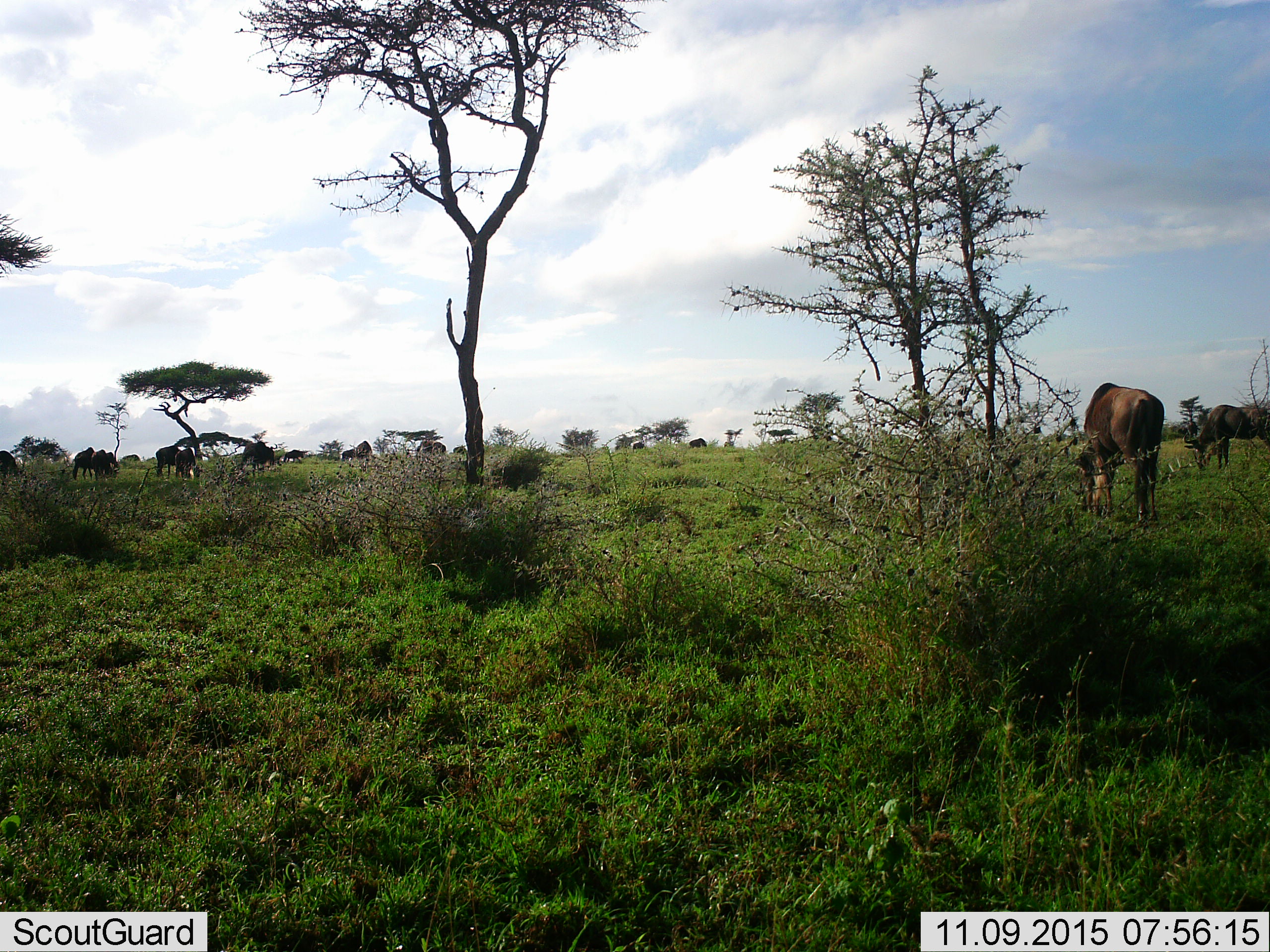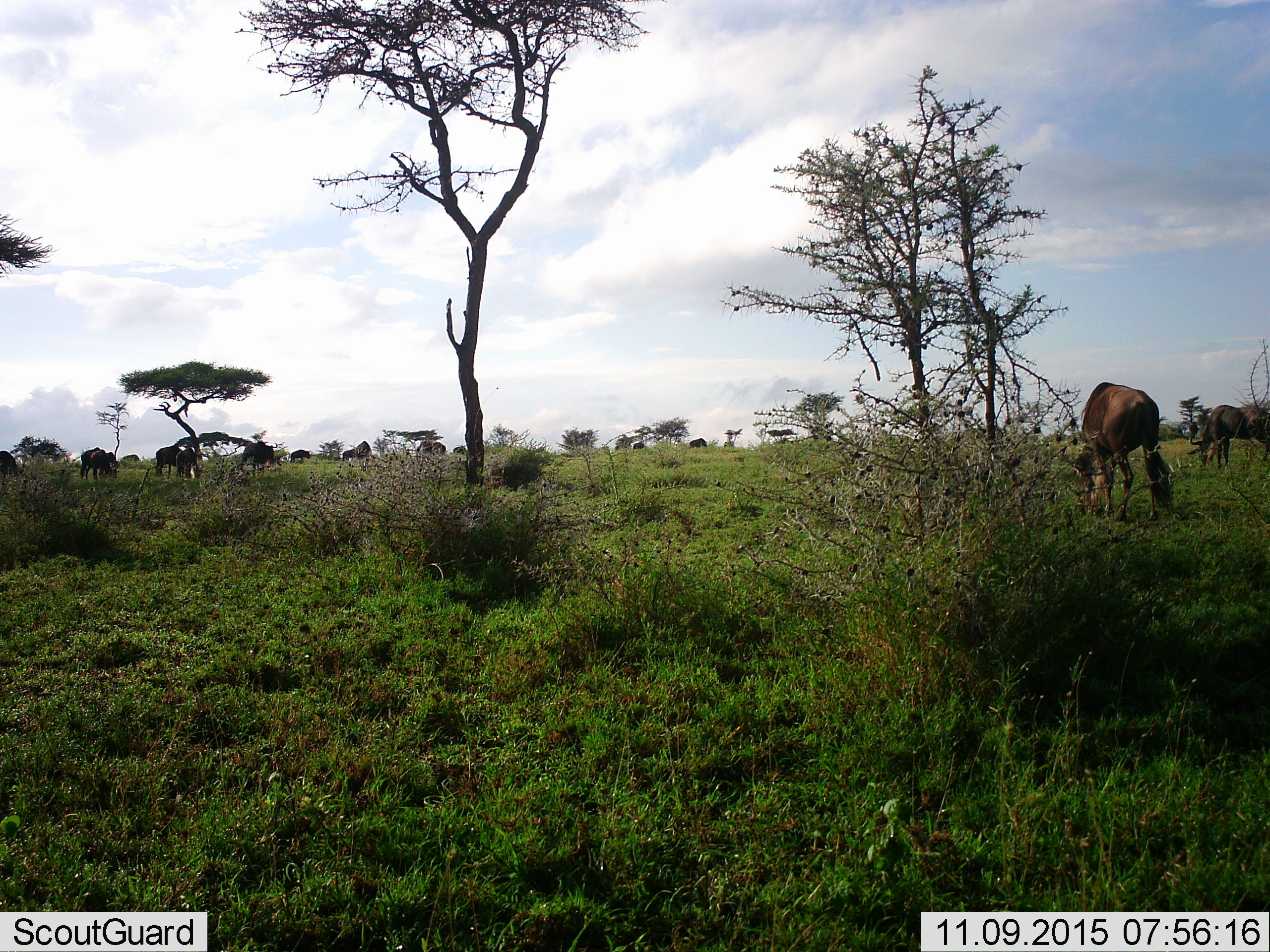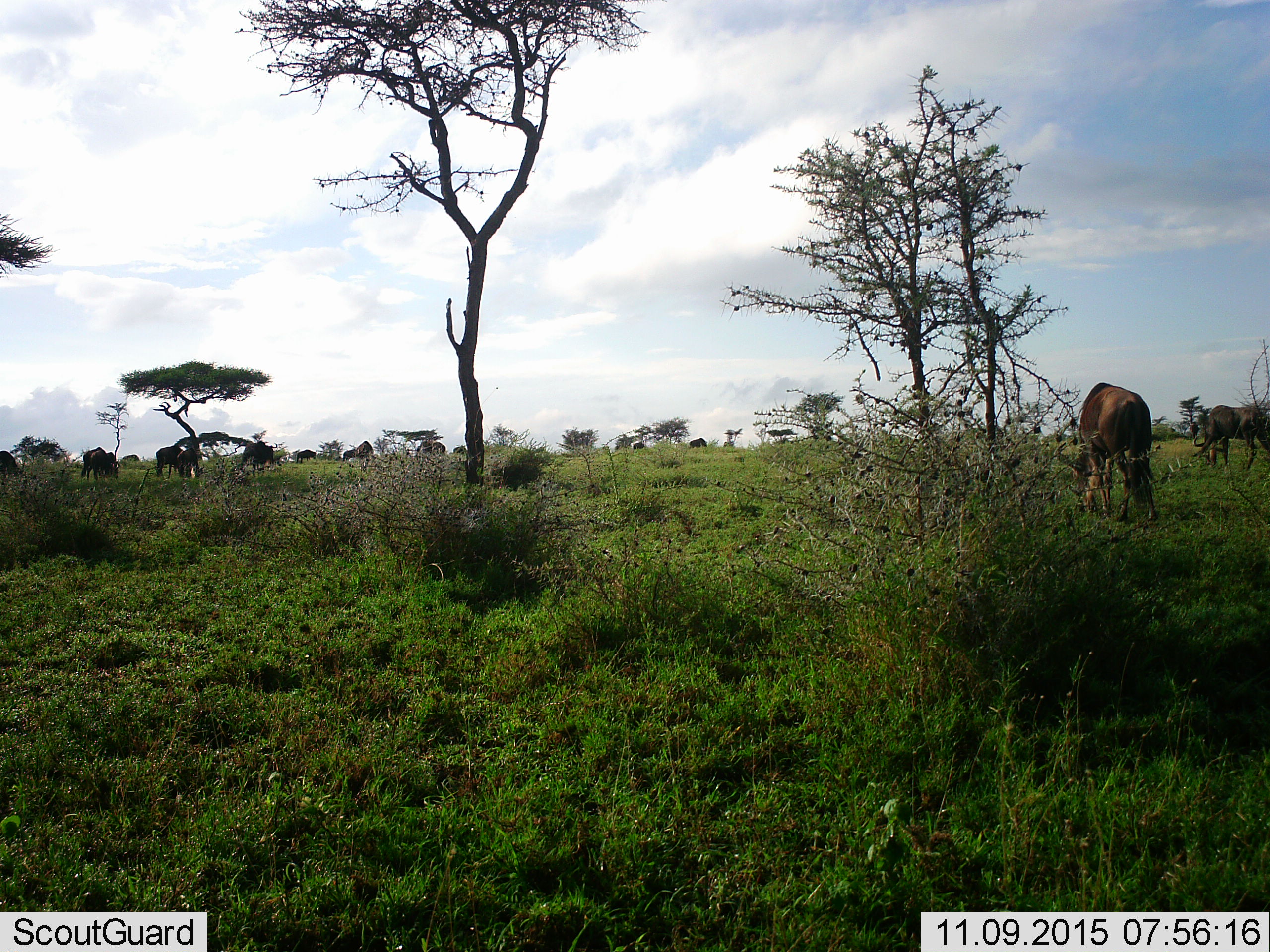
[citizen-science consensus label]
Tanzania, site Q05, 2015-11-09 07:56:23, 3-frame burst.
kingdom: Animalia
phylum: Chordata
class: Mammalia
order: Artiodactyla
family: Bovidae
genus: Connochaetes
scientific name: Connochaetes taurinus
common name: blue wildebeest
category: wildebeest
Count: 11-50.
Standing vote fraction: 50%.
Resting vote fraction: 17%.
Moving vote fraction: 0%.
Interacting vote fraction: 0%.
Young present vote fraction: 0%.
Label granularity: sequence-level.